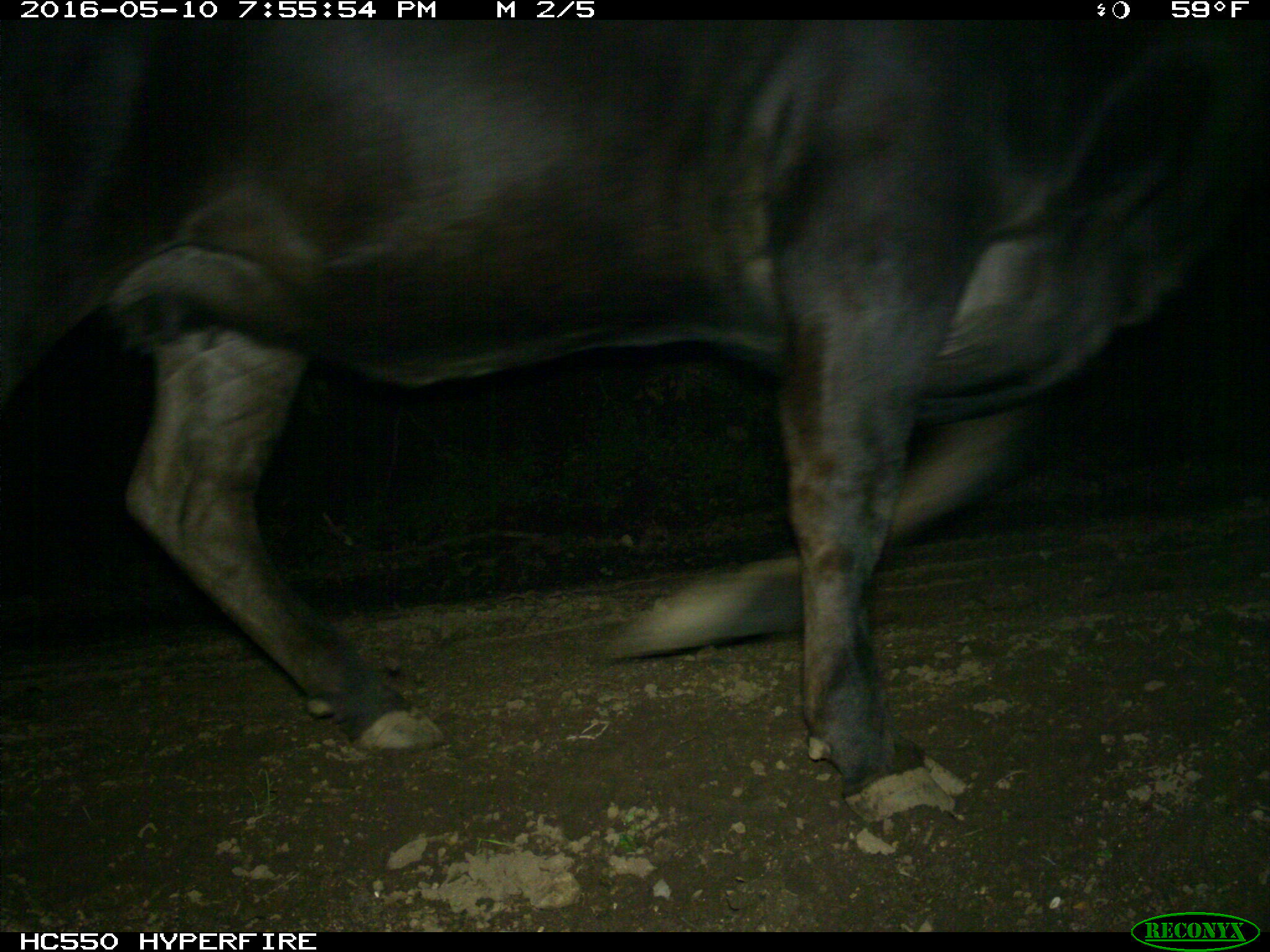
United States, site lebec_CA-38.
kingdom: Animalia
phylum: Chordata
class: Mammalia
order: Artiodactyla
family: Bovidae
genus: Bos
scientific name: Bos taurus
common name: domestic cow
Bos taurus (domestic cow).